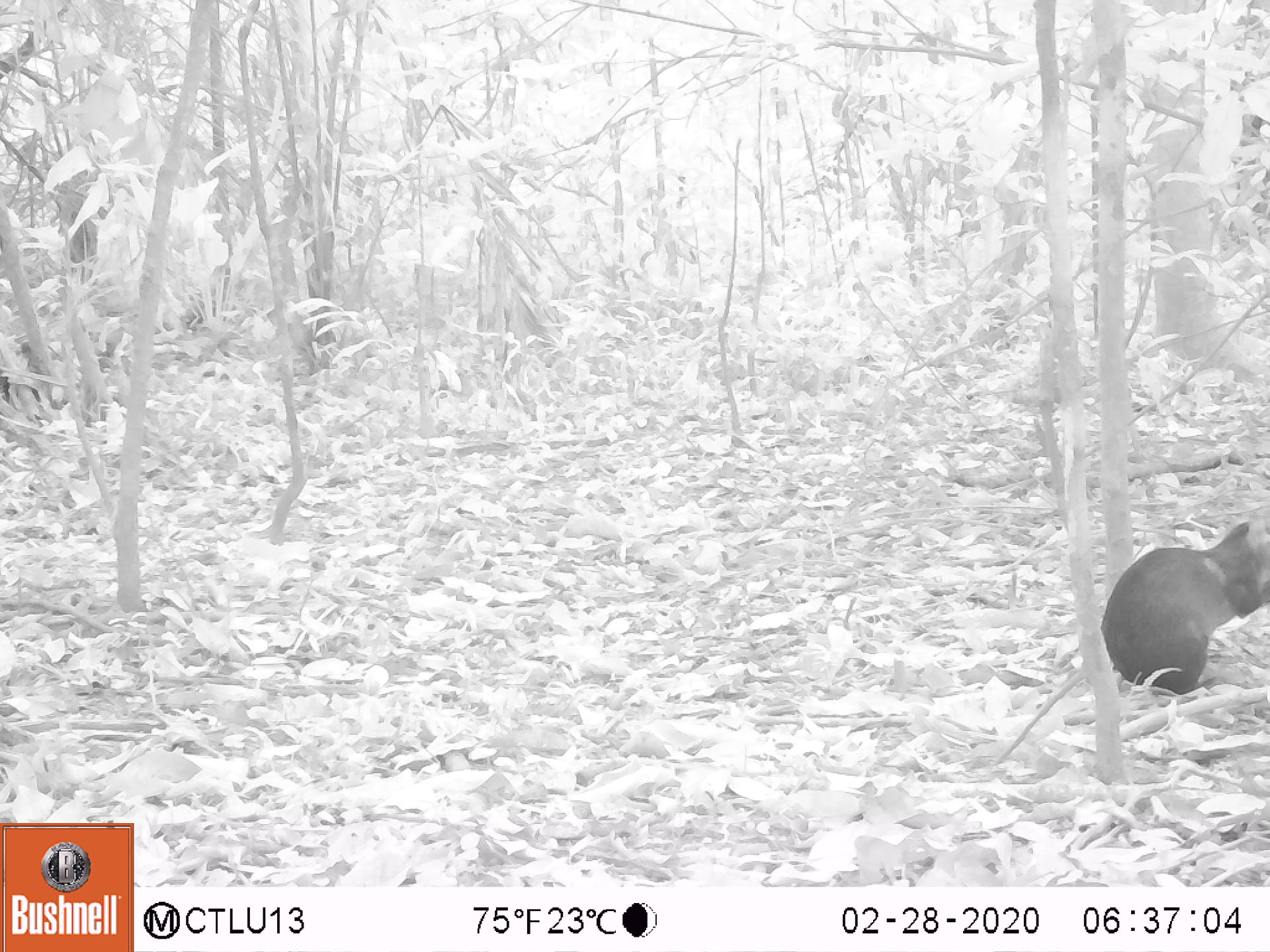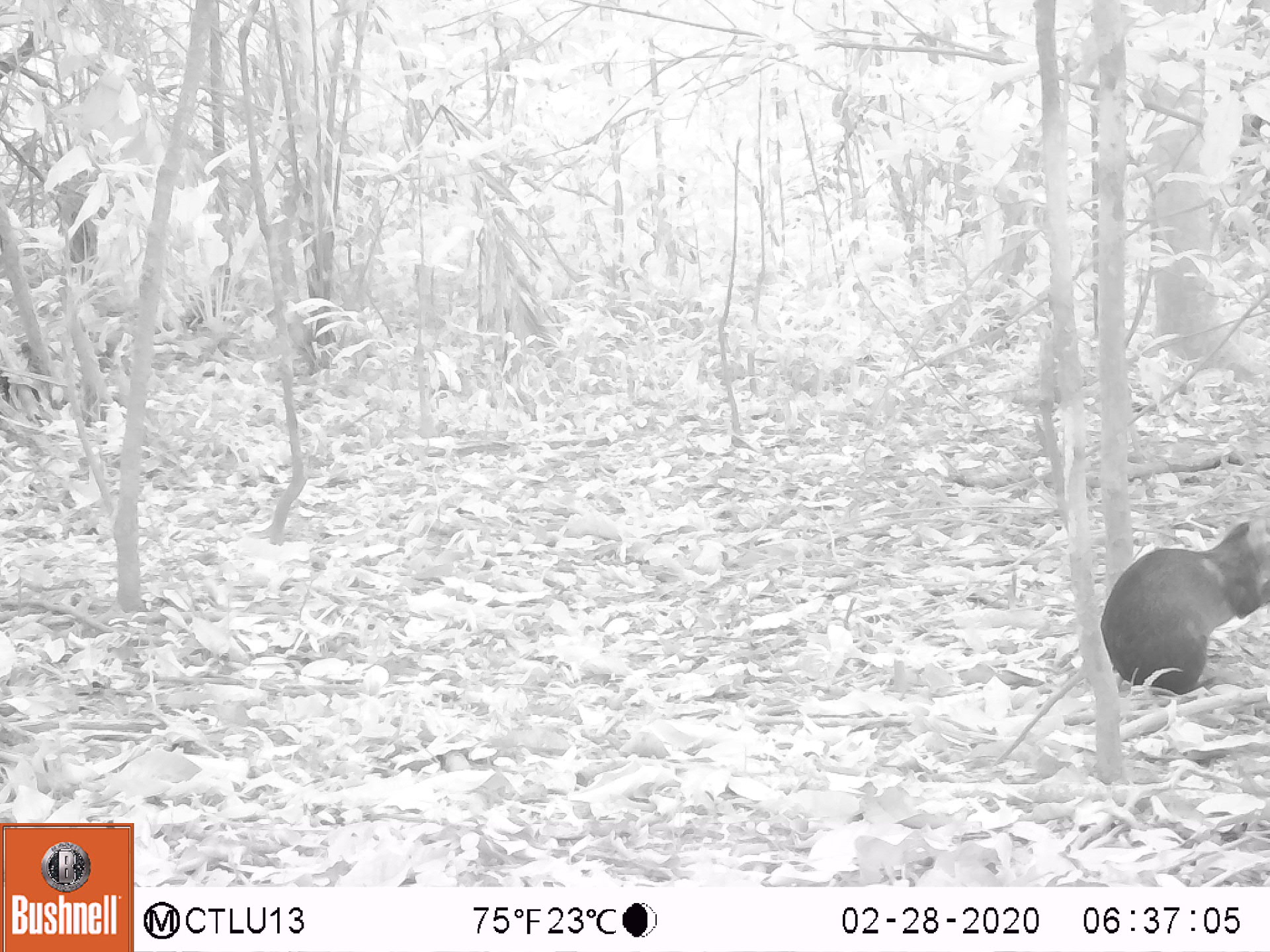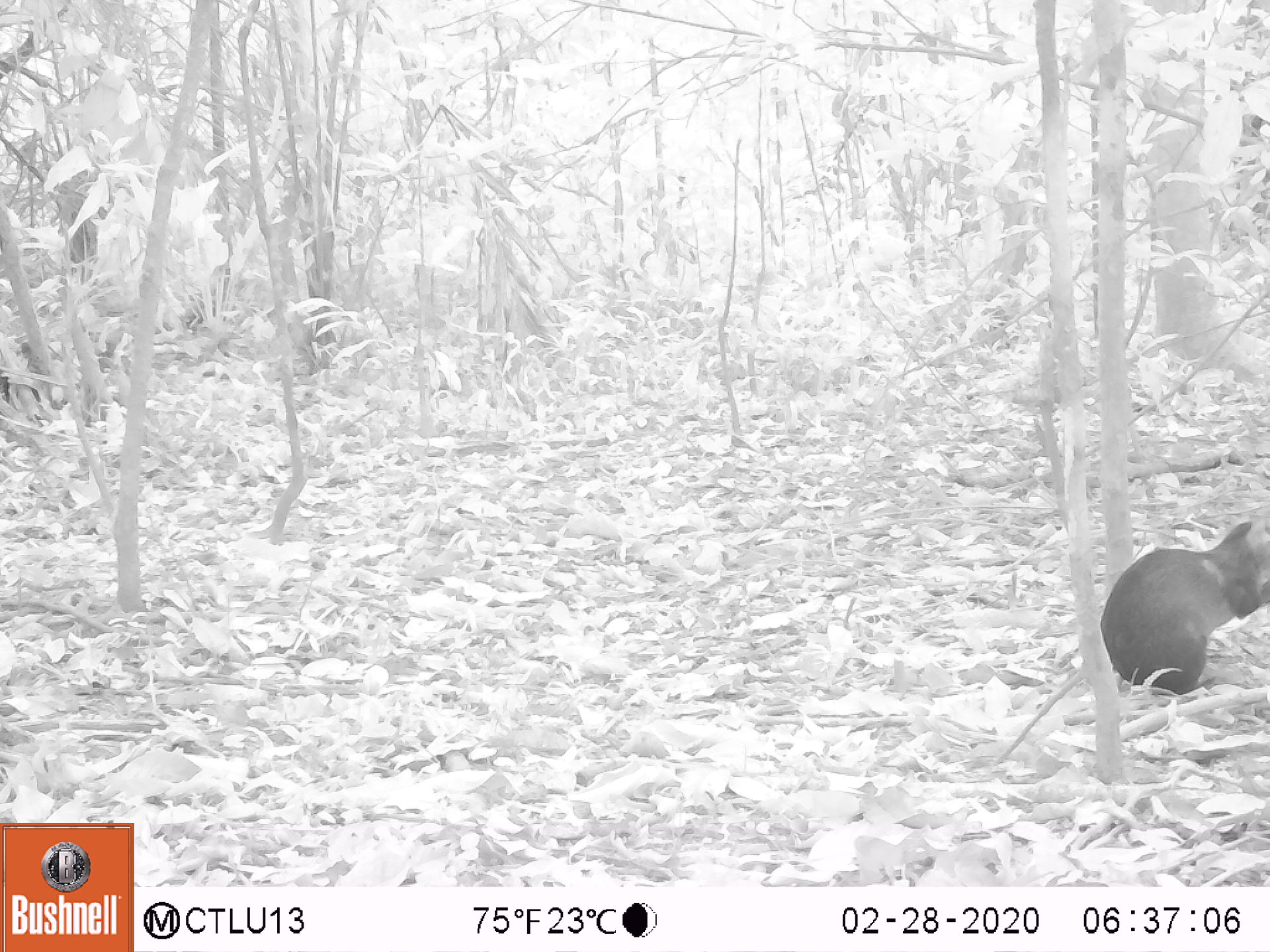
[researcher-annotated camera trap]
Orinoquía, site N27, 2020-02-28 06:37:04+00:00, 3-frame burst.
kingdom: Animalia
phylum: Chordata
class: Mammalia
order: Rodentia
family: Dasyproctidae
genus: Dasyprocta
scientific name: Dasyprocta fuliginosa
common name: black agouti